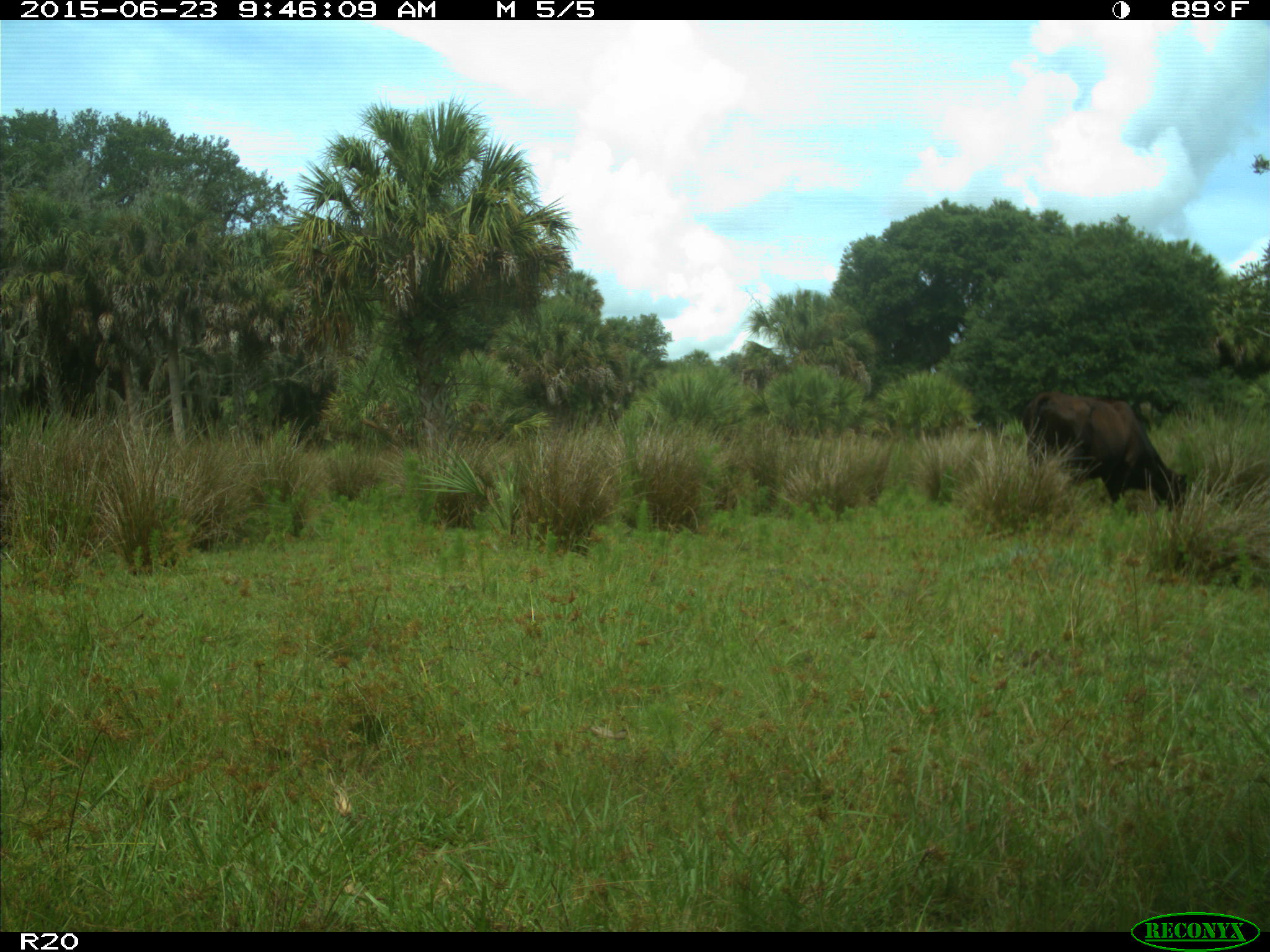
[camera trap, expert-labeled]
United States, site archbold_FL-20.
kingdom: Animalia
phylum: Chordata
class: Mammalia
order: Artiodactyla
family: Bovidae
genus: Bos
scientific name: Bos taurus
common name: domestic cow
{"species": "Bos taurus (domestic cow)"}